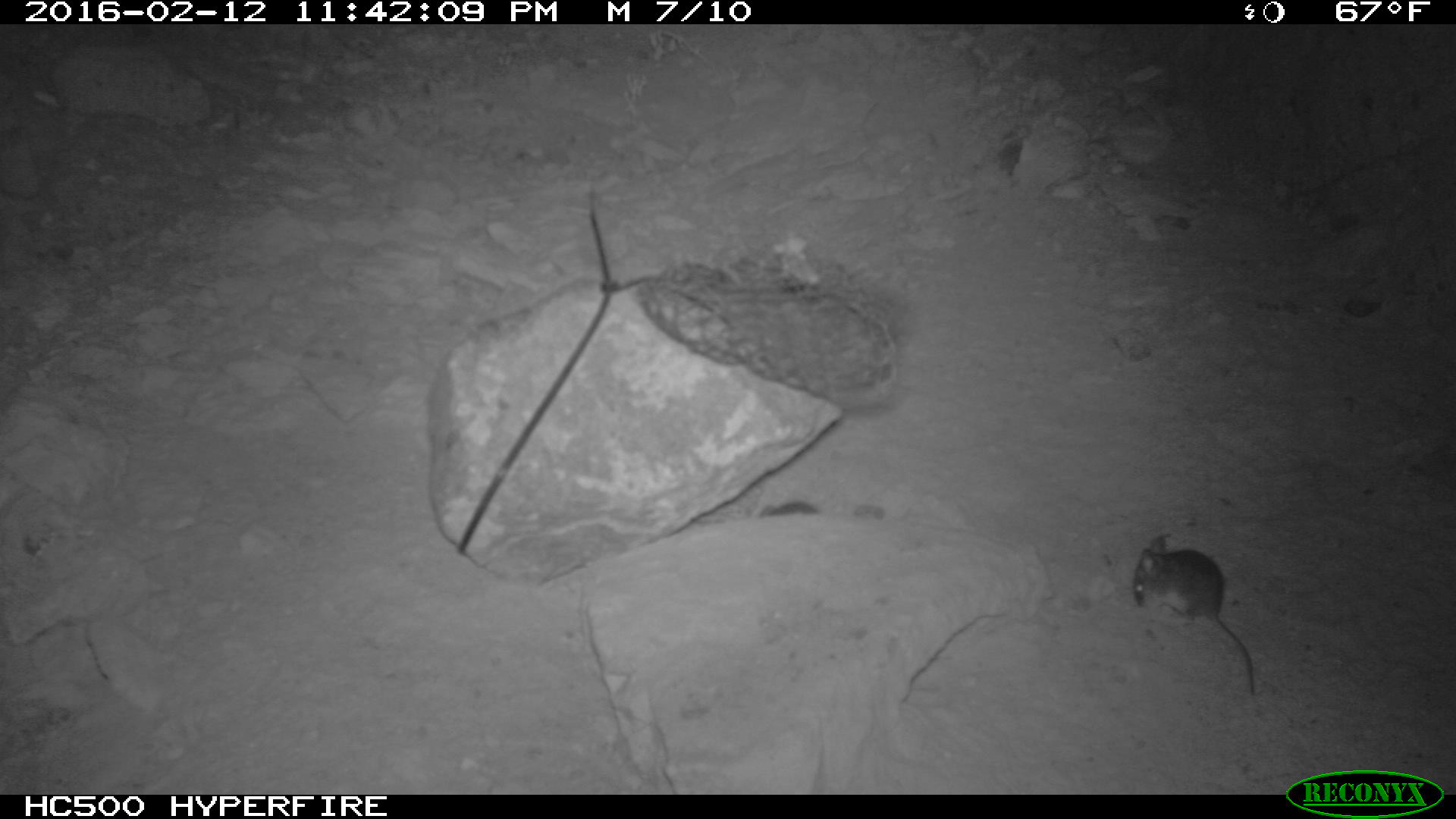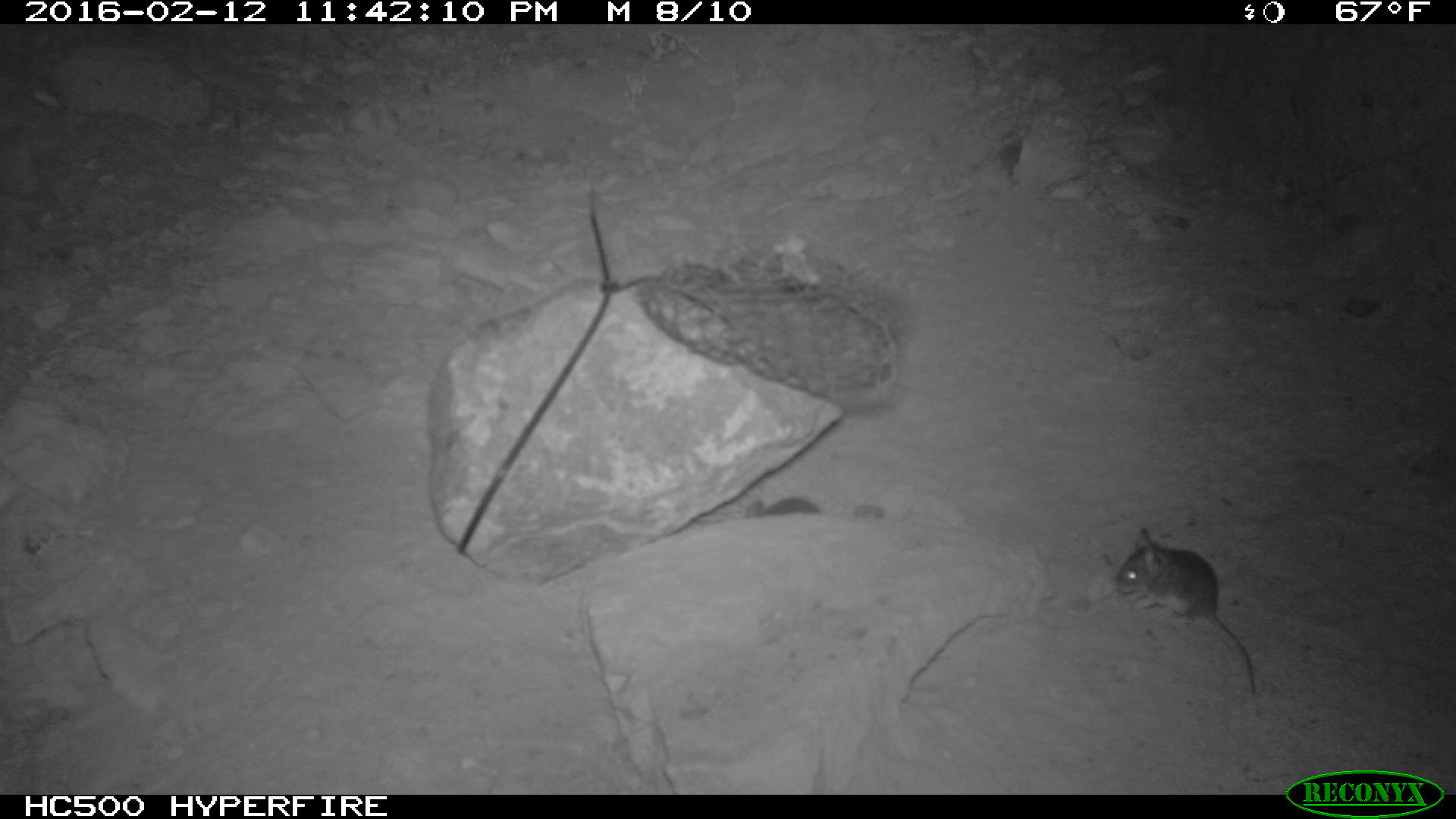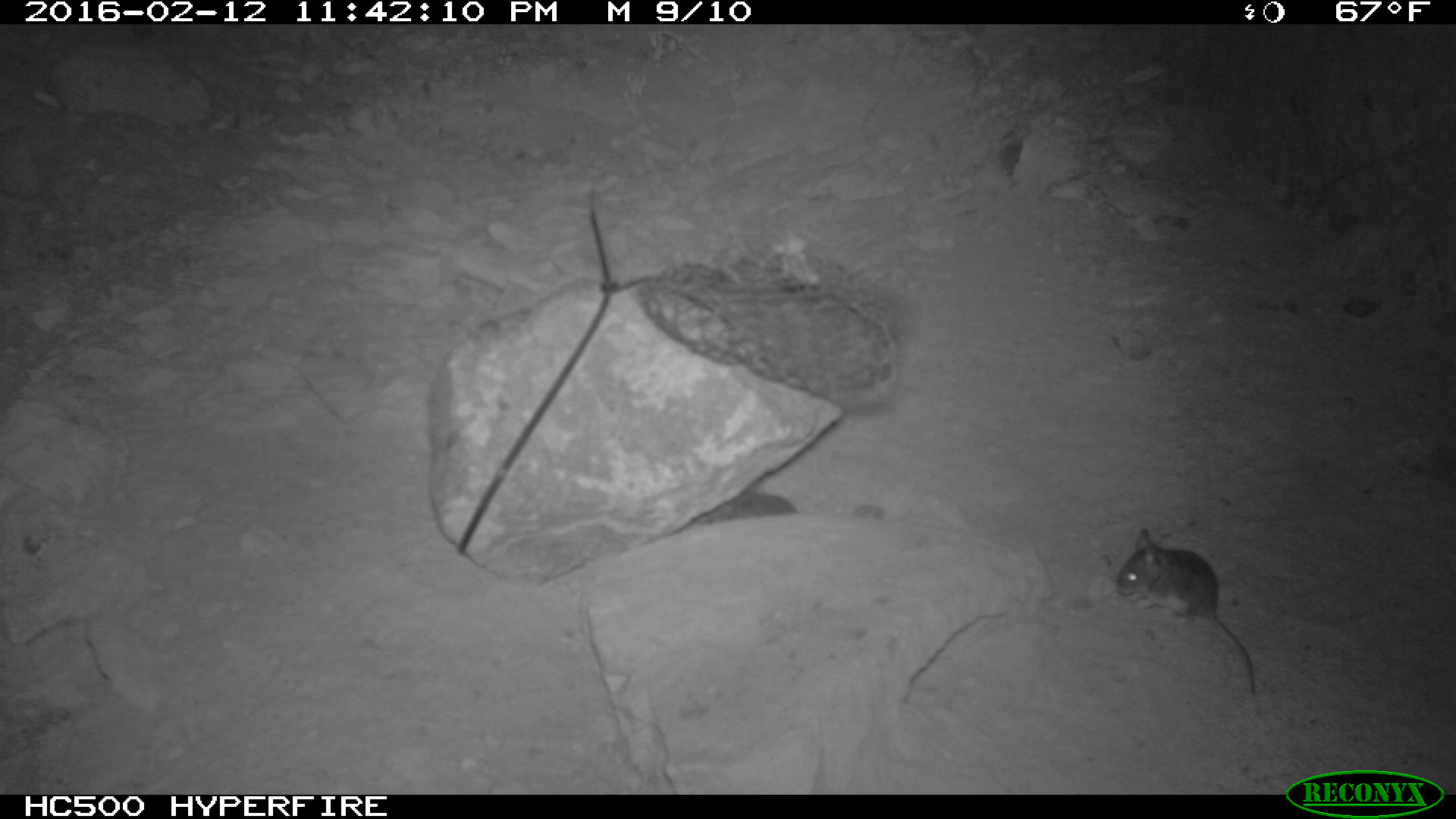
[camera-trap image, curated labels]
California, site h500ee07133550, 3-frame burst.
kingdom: Animalia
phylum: Chordata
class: Mammalia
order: Rodentia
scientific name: Rodentia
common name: rodent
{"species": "rodent (Rodentia)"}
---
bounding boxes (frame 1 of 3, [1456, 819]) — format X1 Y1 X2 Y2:
rodent: 1132 532 1256 692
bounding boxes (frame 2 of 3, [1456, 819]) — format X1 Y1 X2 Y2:
rodent: 1114 527 1257 696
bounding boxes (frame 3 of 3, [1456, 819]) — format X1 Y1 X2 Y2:
rodent: 1112 527 1257 697; 686 485 802 527